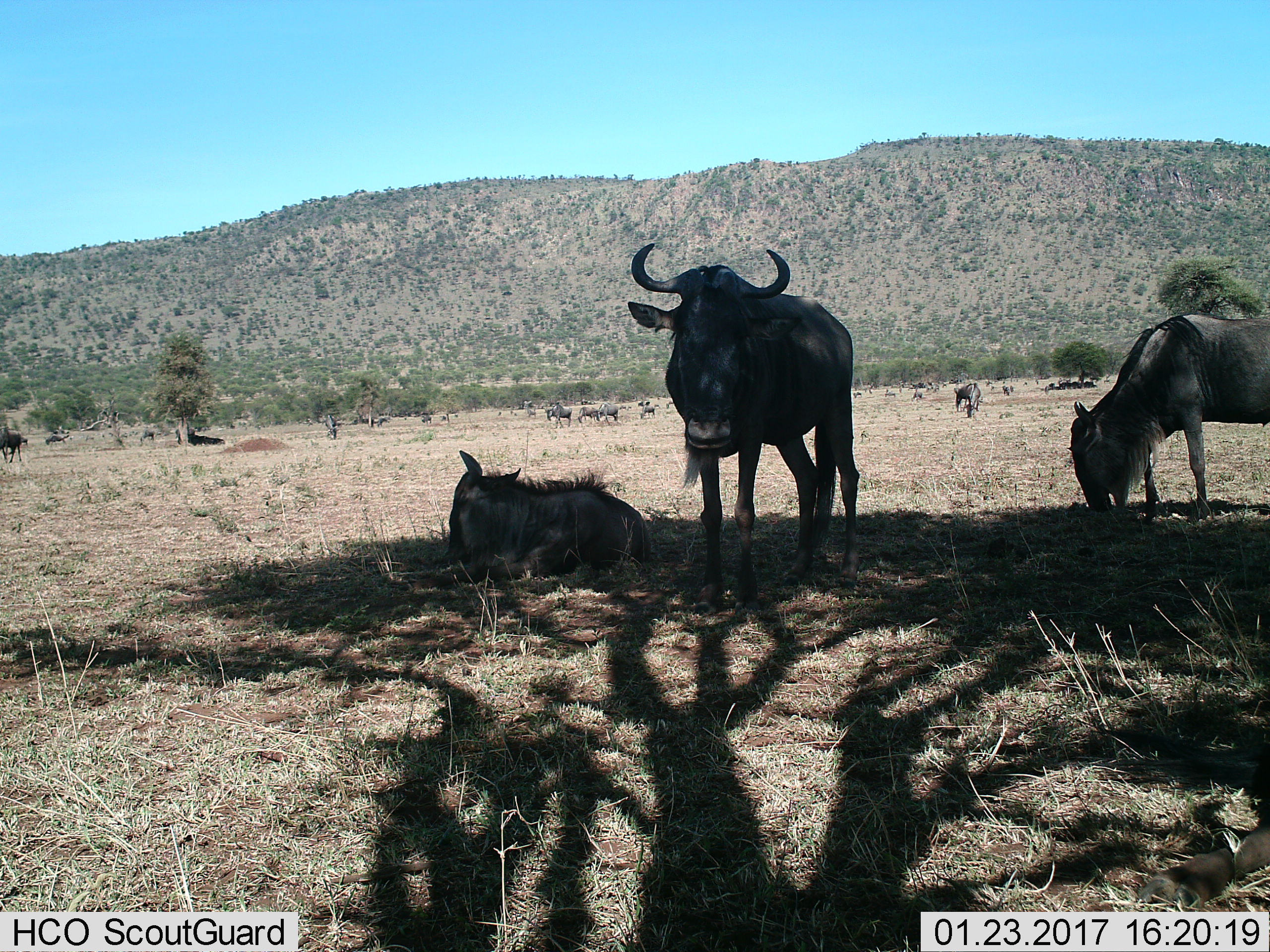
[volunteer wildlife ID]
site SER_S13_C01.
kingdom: Animalia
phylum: Chordata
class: Mammalia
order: Artiodactyla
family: Bovidae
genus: Connochaetes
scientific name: Connochaetes taurinus taurinus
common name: blue wildebeest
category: wildebeestblue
Wildebeestblue (blue wildebeest) (Connochaetes taurinus taurinus), count 11-50. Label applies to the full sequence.